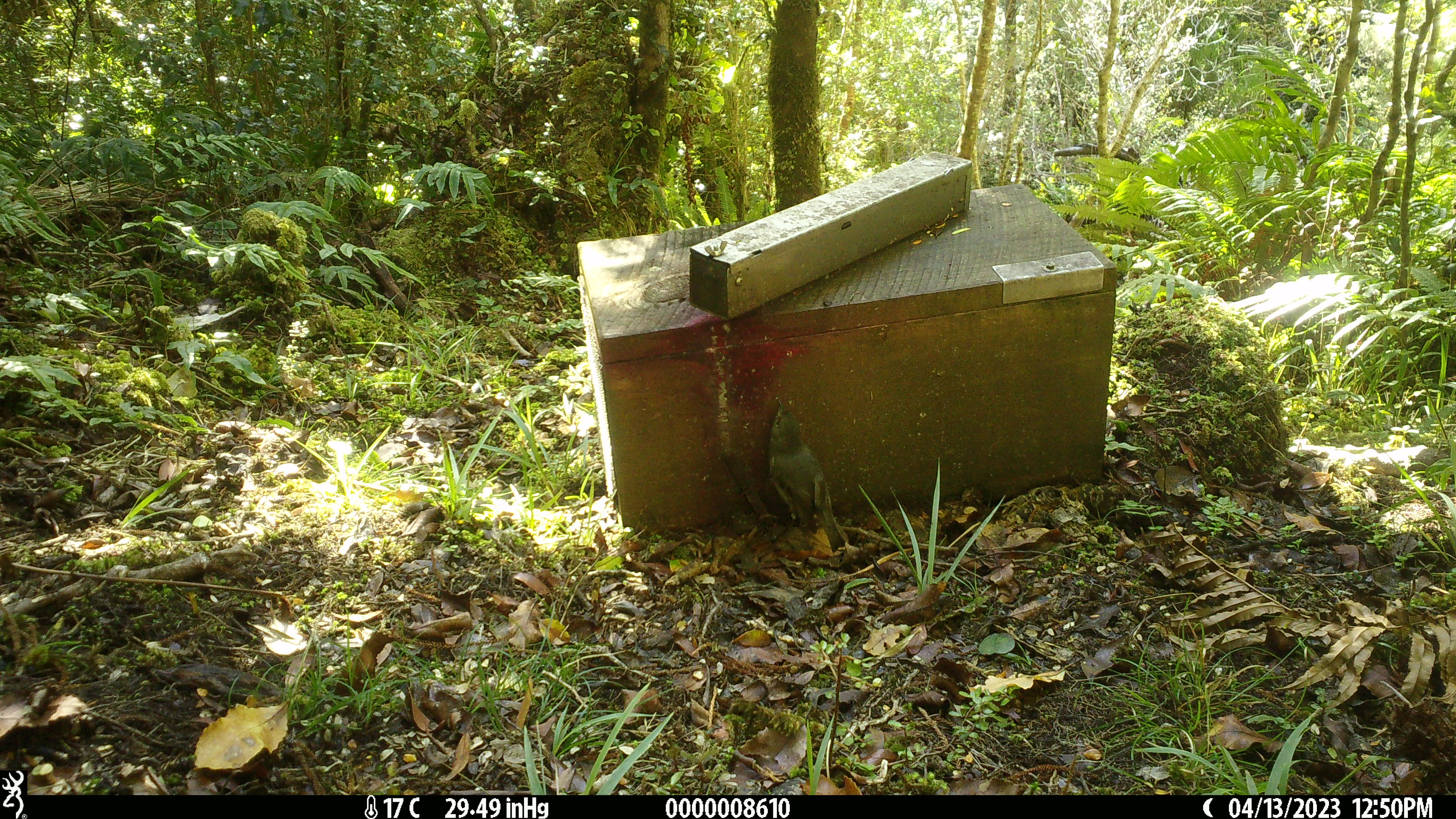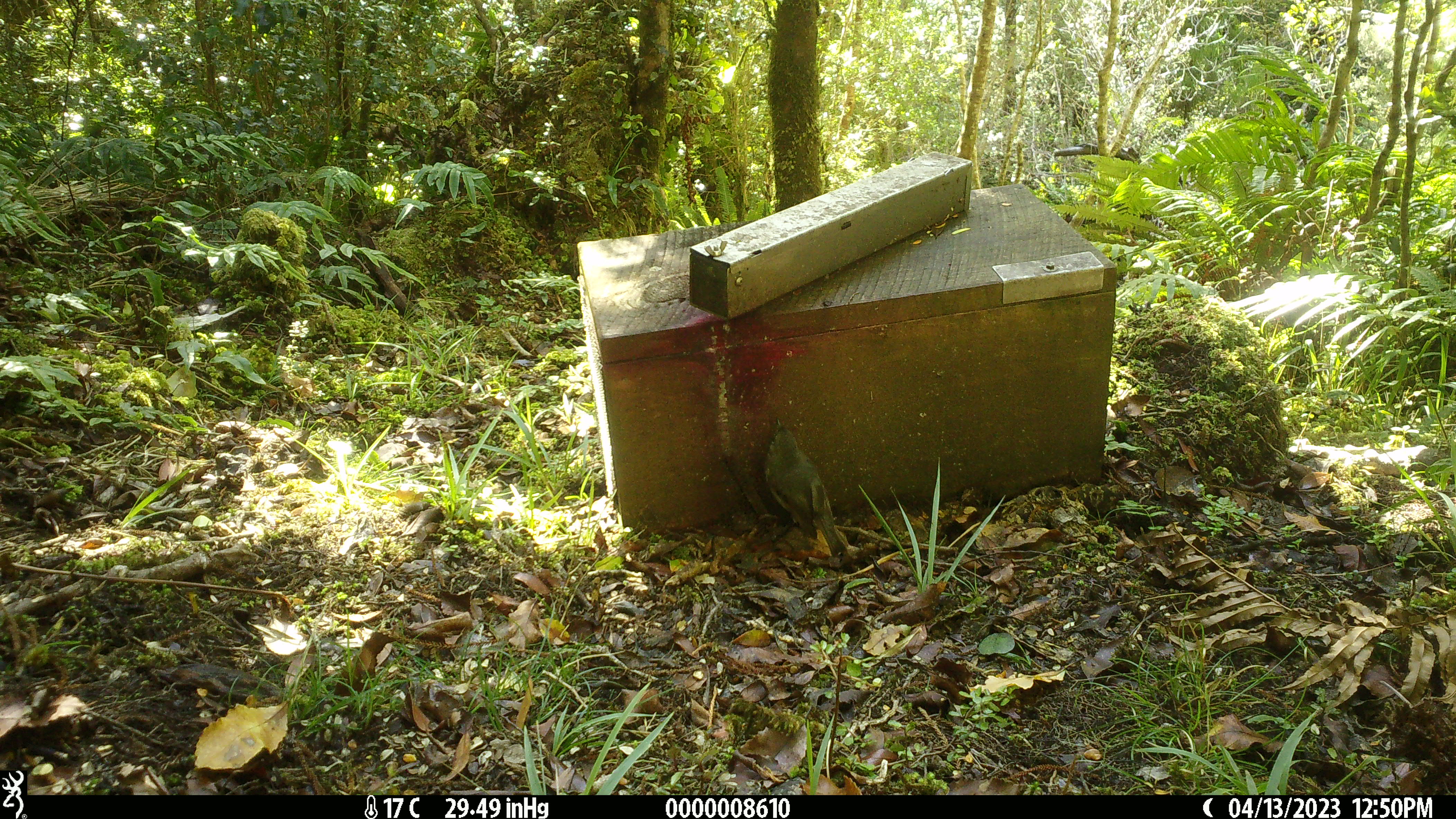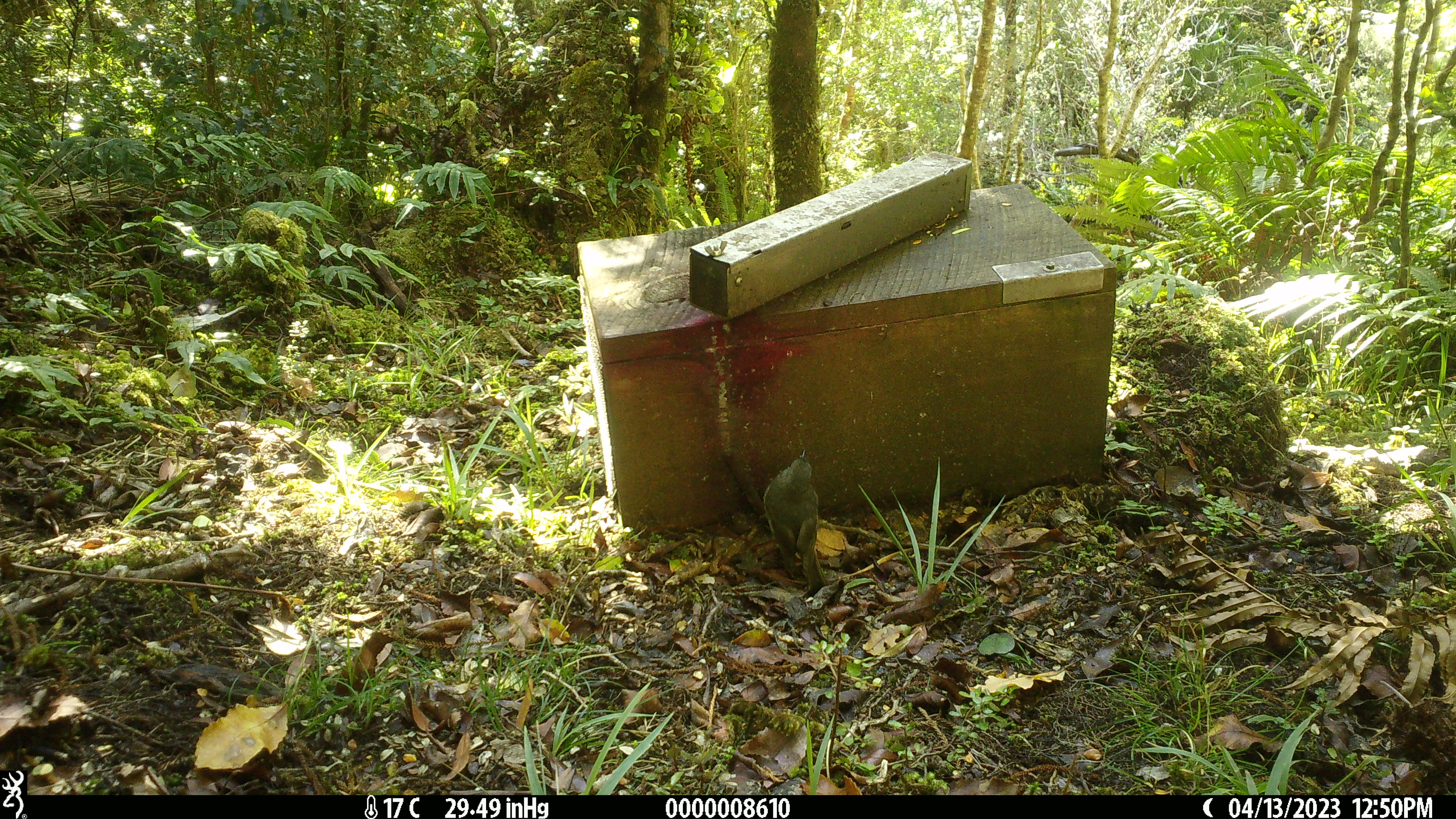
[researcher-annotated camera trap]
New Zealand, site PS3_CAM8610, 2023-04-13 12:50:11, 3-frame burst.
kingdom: Animalia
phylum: Chordata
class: Aves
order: Passeriformes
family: Petroicidae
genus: Petroica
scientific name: Petroica australis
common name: new zealand robin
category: robin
Robin (new zealand robin) (Petroica australis).